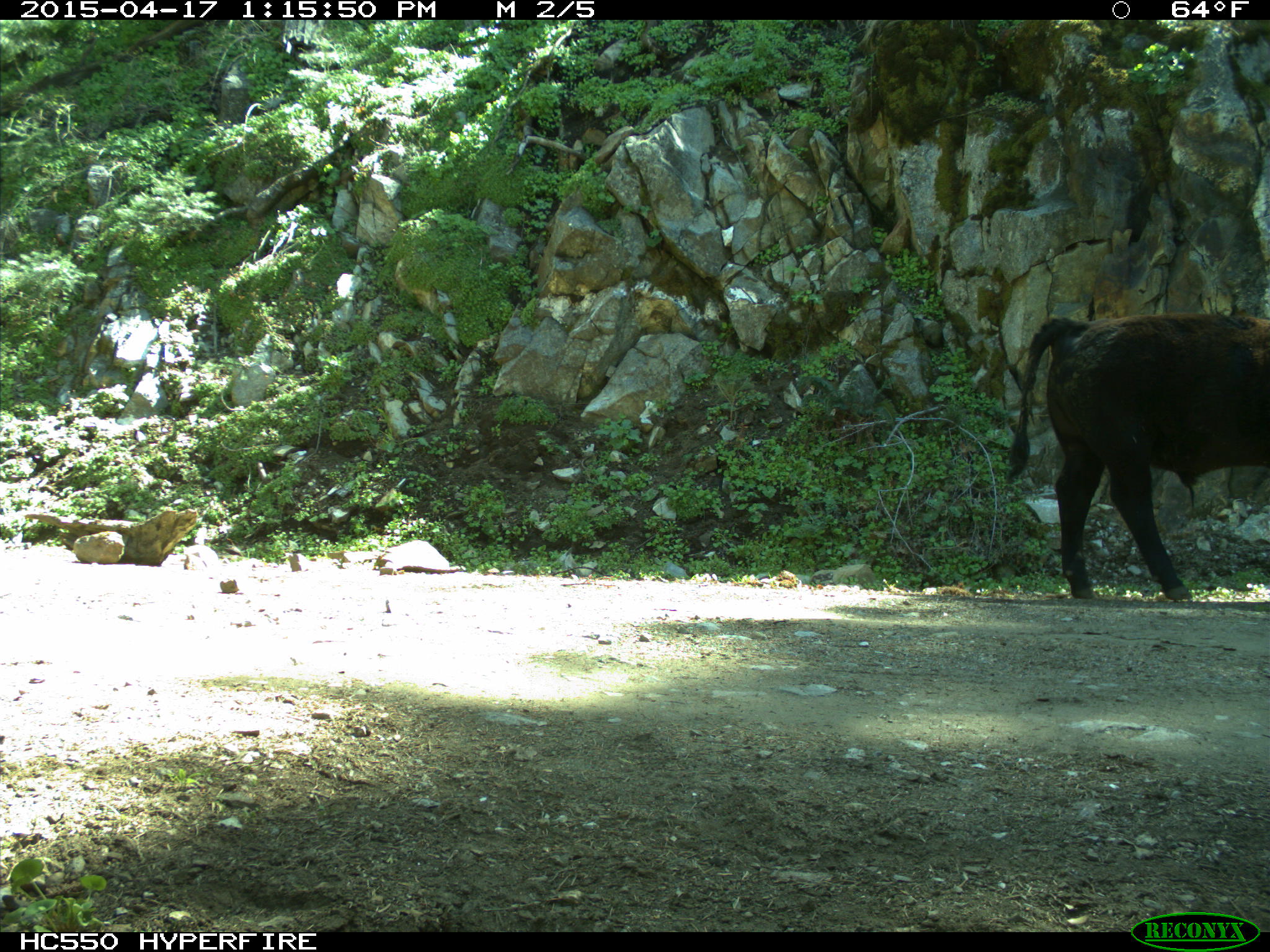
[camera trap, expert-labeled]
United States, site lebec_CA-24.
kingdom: Animalia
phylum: Chordata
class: Mammalia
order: Artiodactyla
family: Bovidae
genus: Bos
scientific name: Bos taurus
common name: domestic cow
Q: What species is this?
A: Bos taurus (domestic cow).